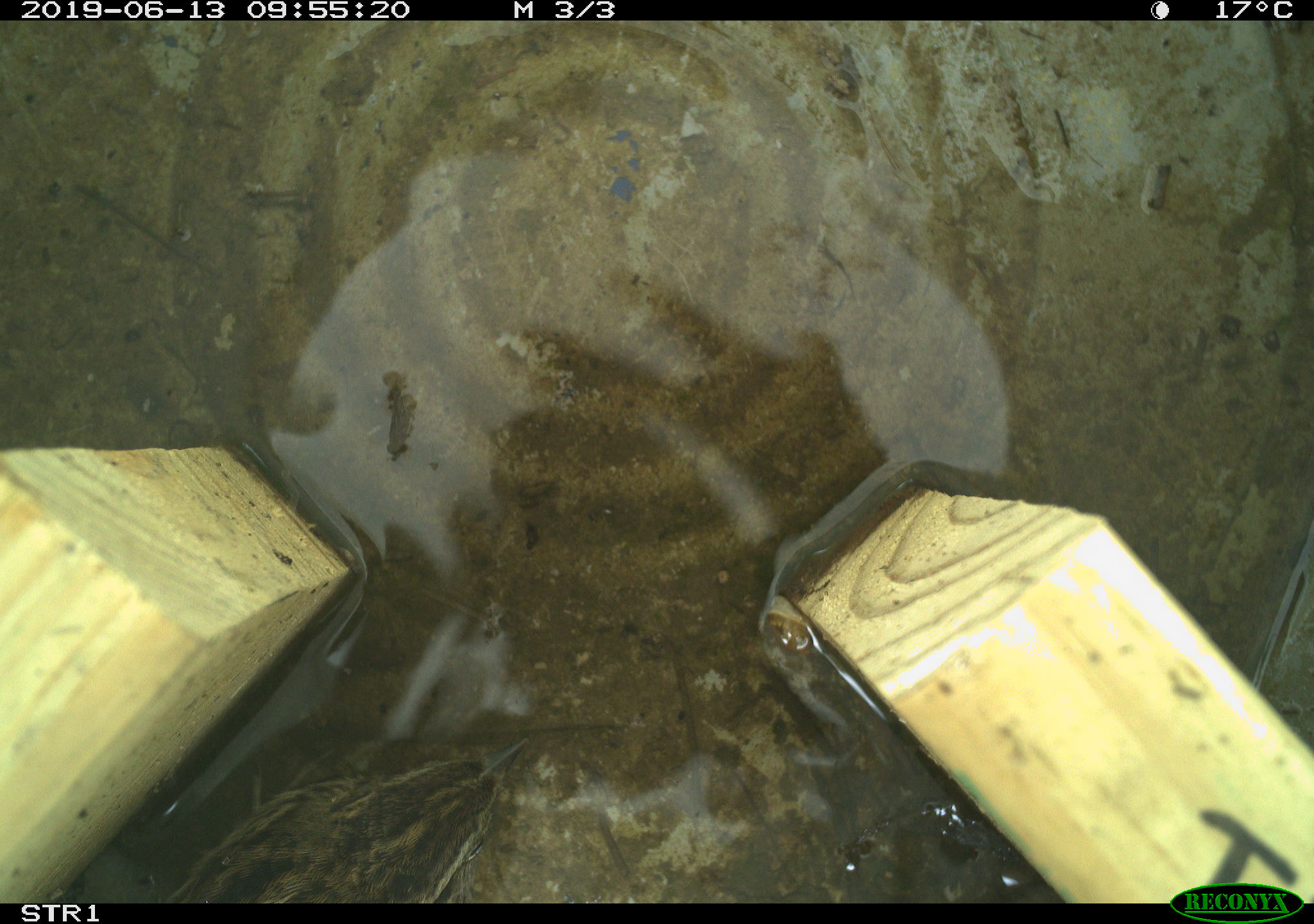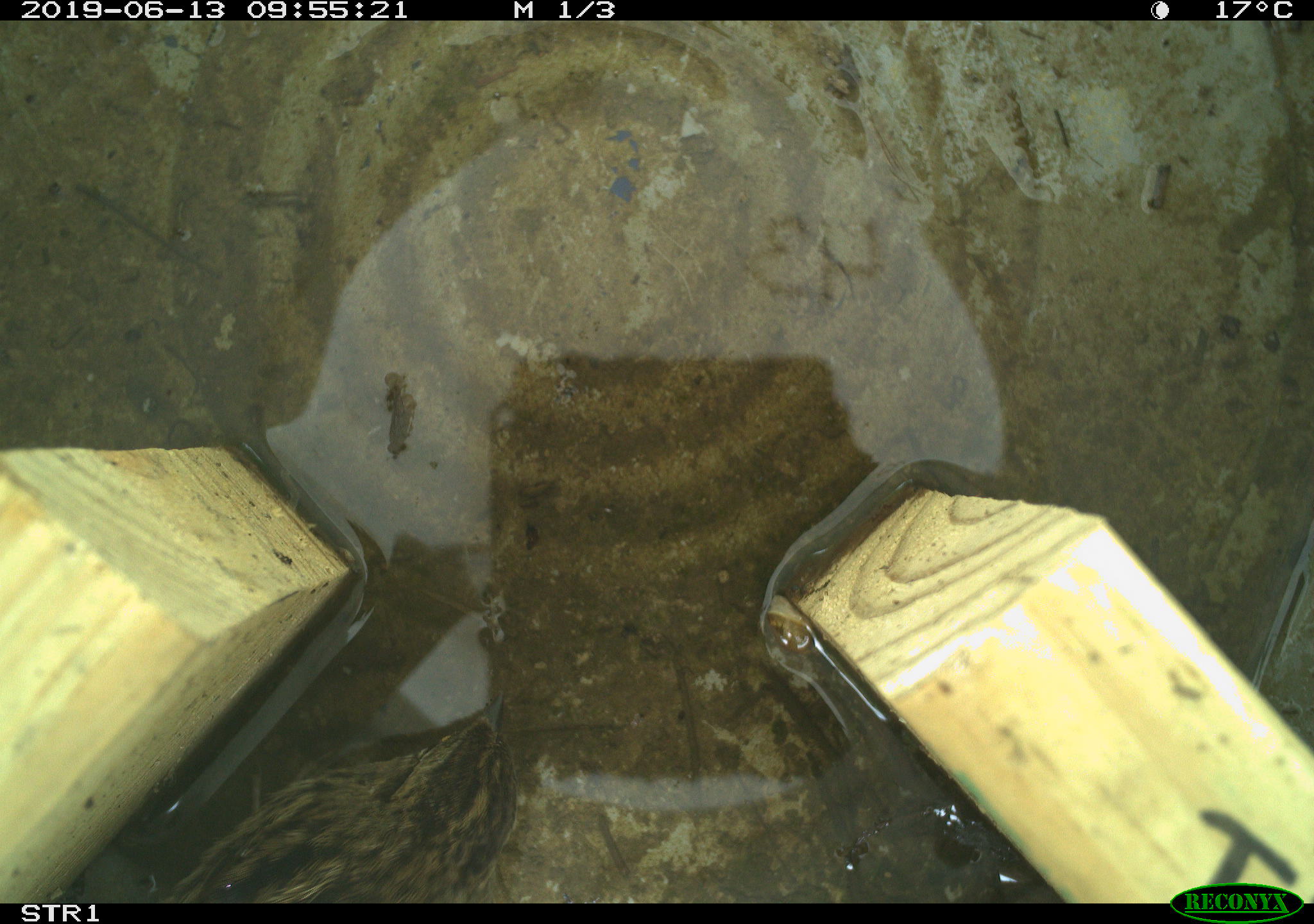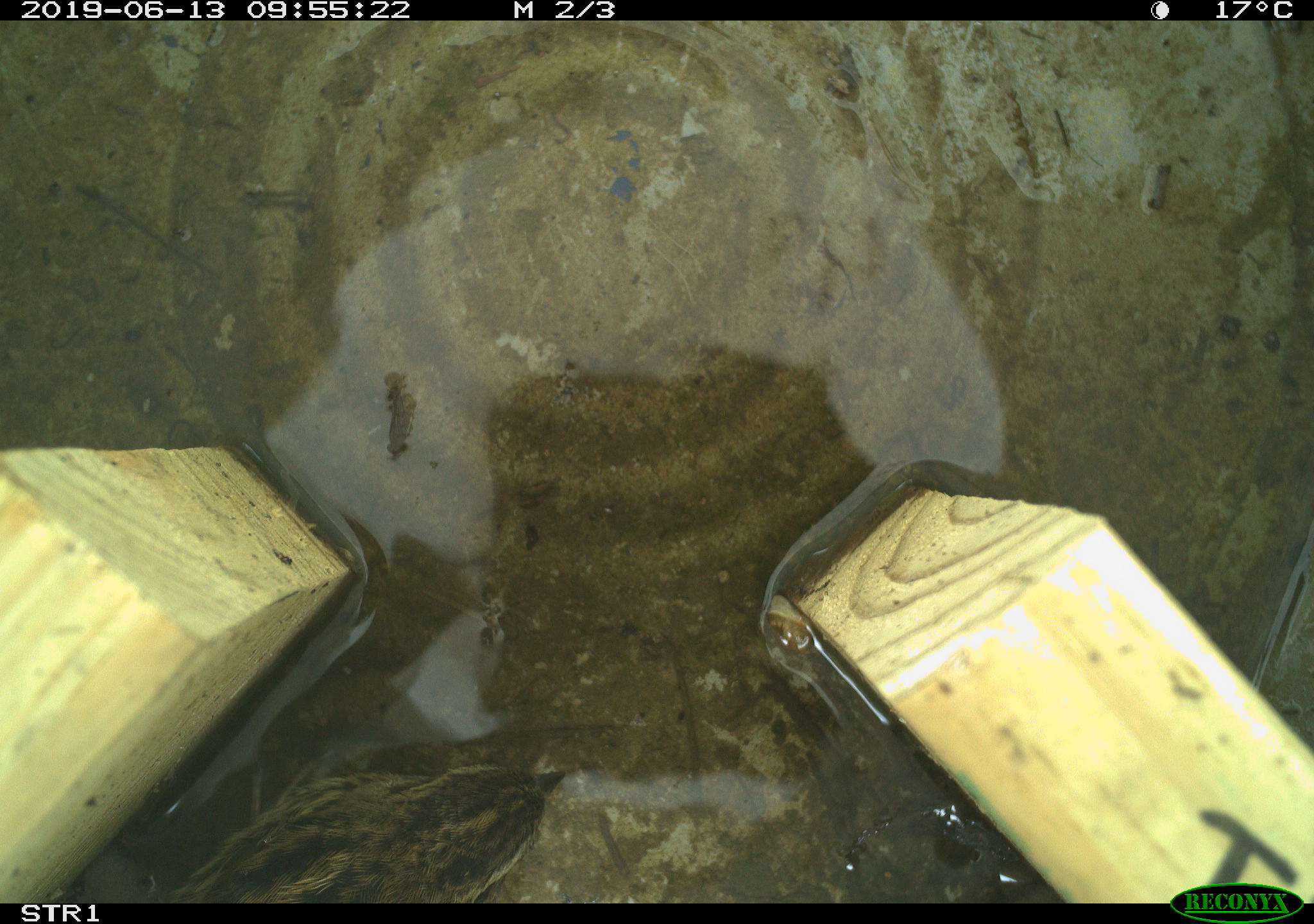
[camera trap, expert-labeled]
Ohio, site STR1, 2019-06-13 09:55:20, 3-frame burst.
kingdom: Animalia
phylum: Chordata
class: Aves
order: Passeriformes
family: Passerellidae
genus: Melospiza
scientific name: Melospiza melodia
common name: song sparrow